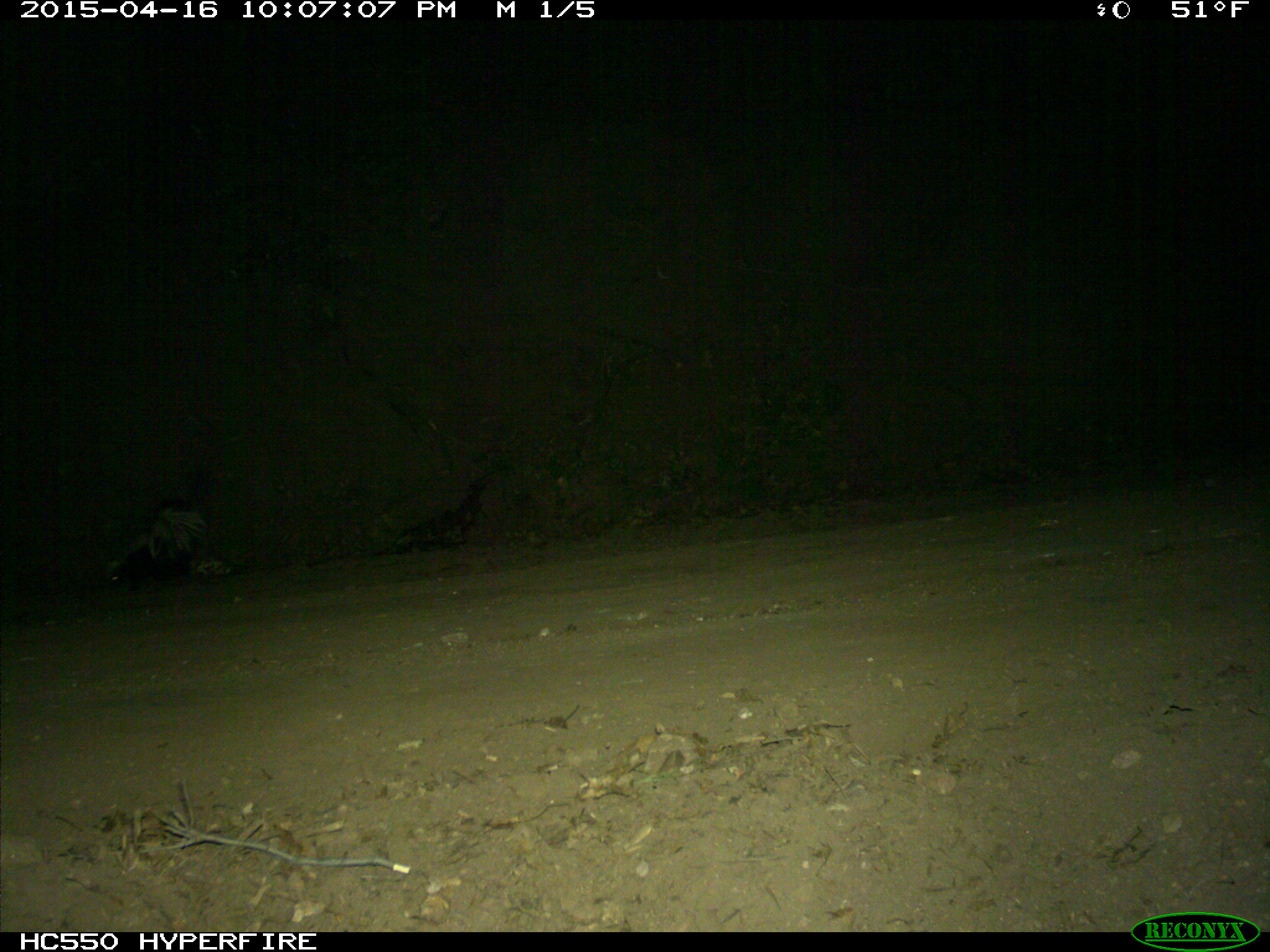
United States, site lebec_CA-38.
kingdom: Animalia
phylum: Chordata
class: Mammalia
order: Carnivora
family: Mephitidae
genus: Mephitis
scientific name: Mephitis mephitis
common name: striped skunk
Mephitis mephitis (striped skunk).